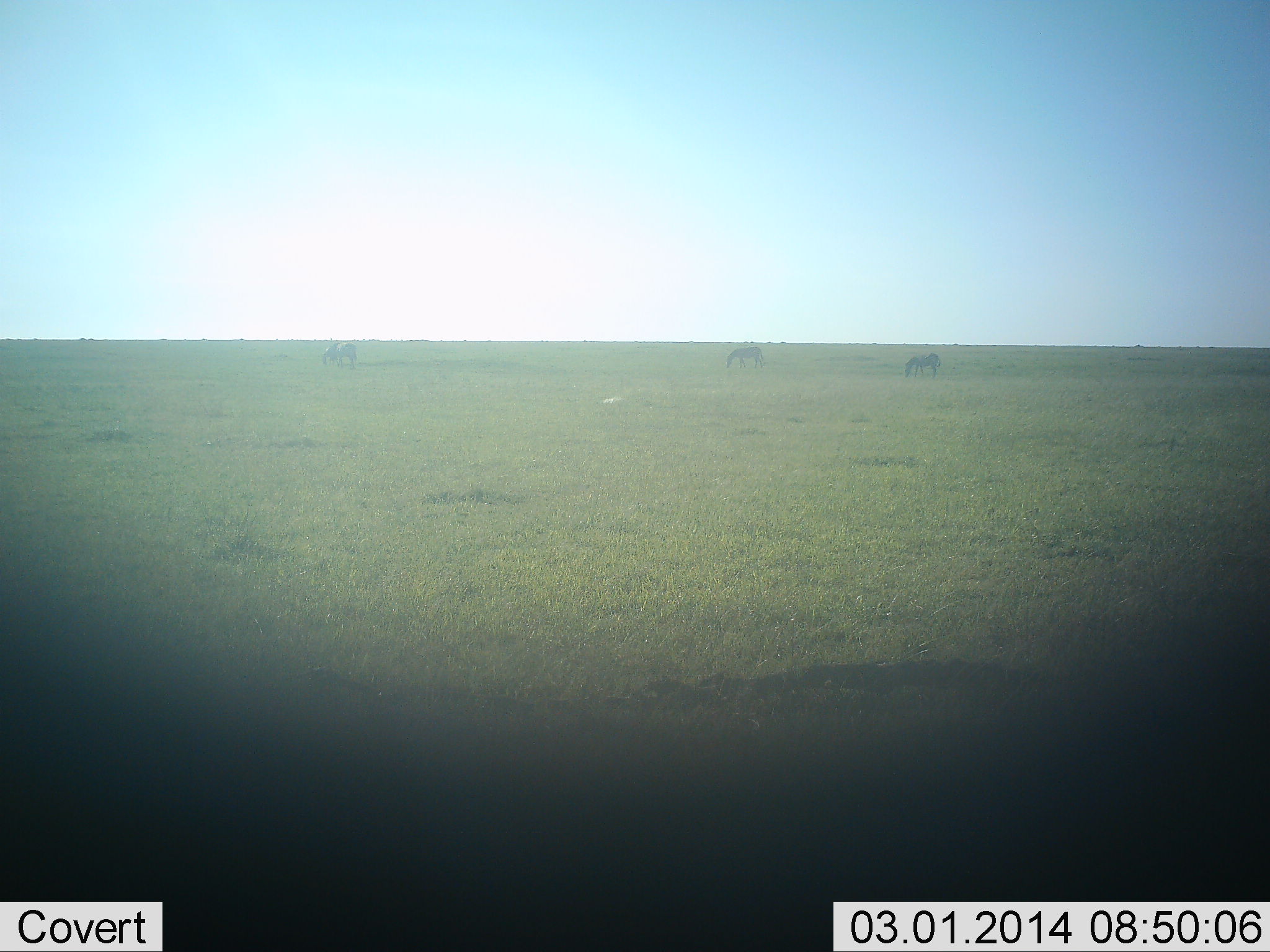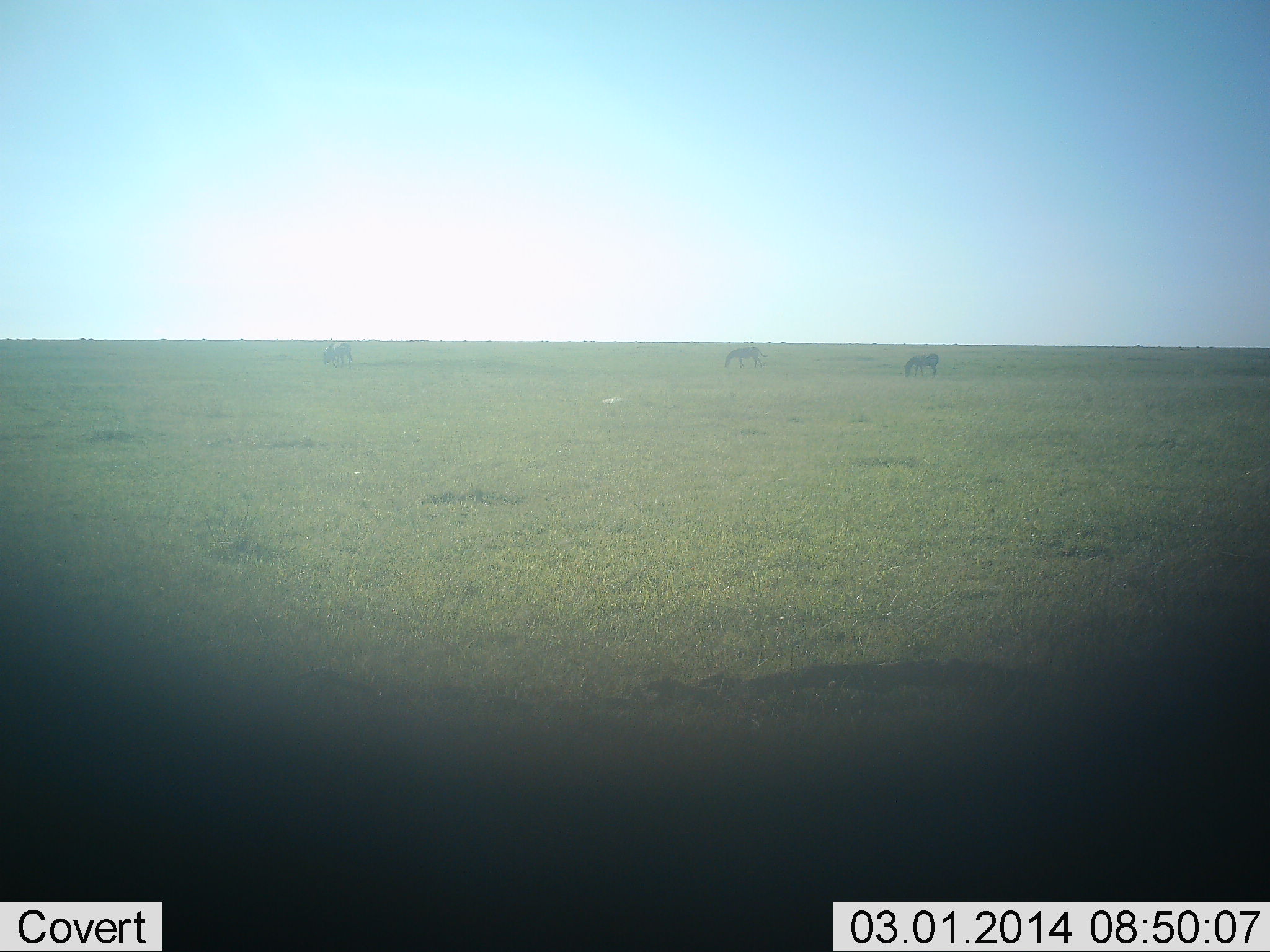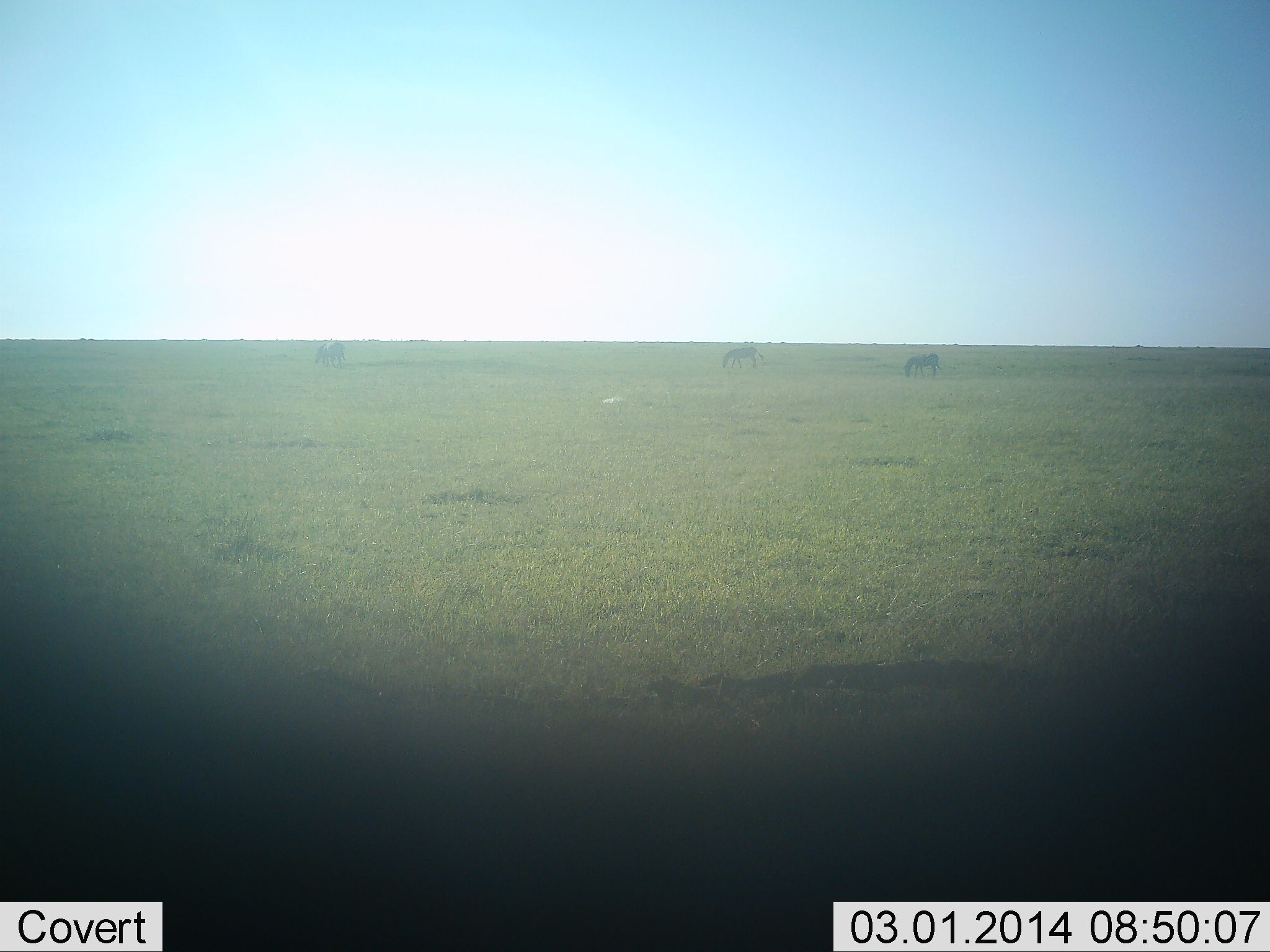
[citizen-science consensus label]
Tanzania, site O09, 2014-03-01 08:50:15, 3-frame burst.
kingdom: Animalia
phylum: Chordata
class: Mammalia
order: Perissodactyla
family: Equidae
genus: Equus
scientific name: Equus quagga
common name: plains zebra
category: zebra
Zebra (plains zebra) (Equus quagga), count 3. Behavior (volunteer vote fractions): standing 20%, resting 0%, moving 30%, interacting 0%. Young present (vote fraction): 0%. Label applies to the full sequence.